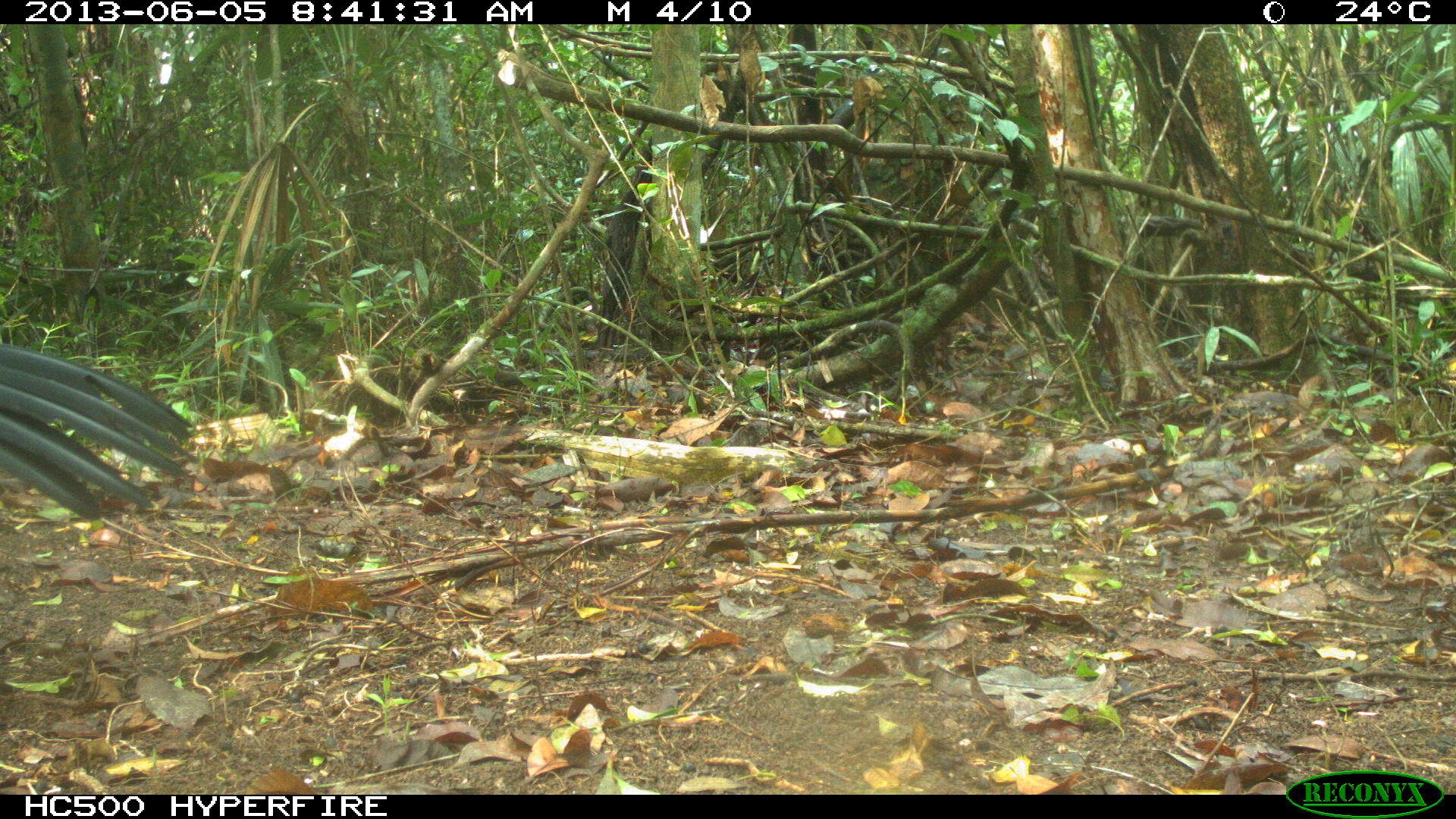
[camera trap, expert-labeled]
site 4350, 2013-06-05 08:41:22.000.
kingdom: Animalia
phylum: Chordata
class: Aves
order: Galliformes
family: Cracidae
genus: Crax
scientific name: Crax rubra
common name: great curassow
Crax rubra (great curassow), count 1, sex male.